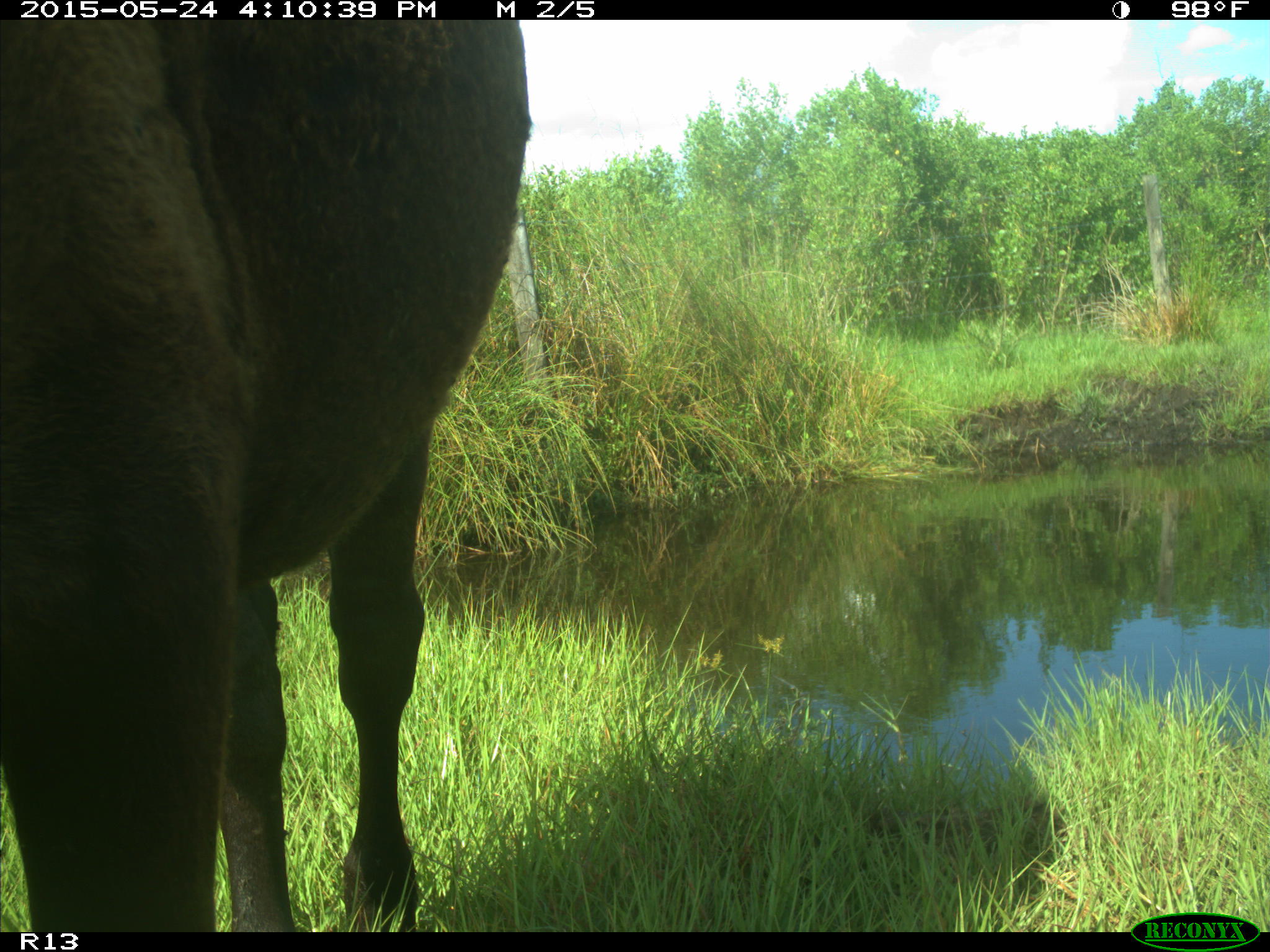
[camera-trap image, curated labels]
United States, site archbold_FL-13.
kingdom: Animalia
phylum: Chordata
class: Mammalia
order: Artiodactyla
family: Bovidae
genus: Bos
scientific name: Bos taurus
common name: domestic cow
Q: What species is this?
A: Bos taurus (domestic cow).